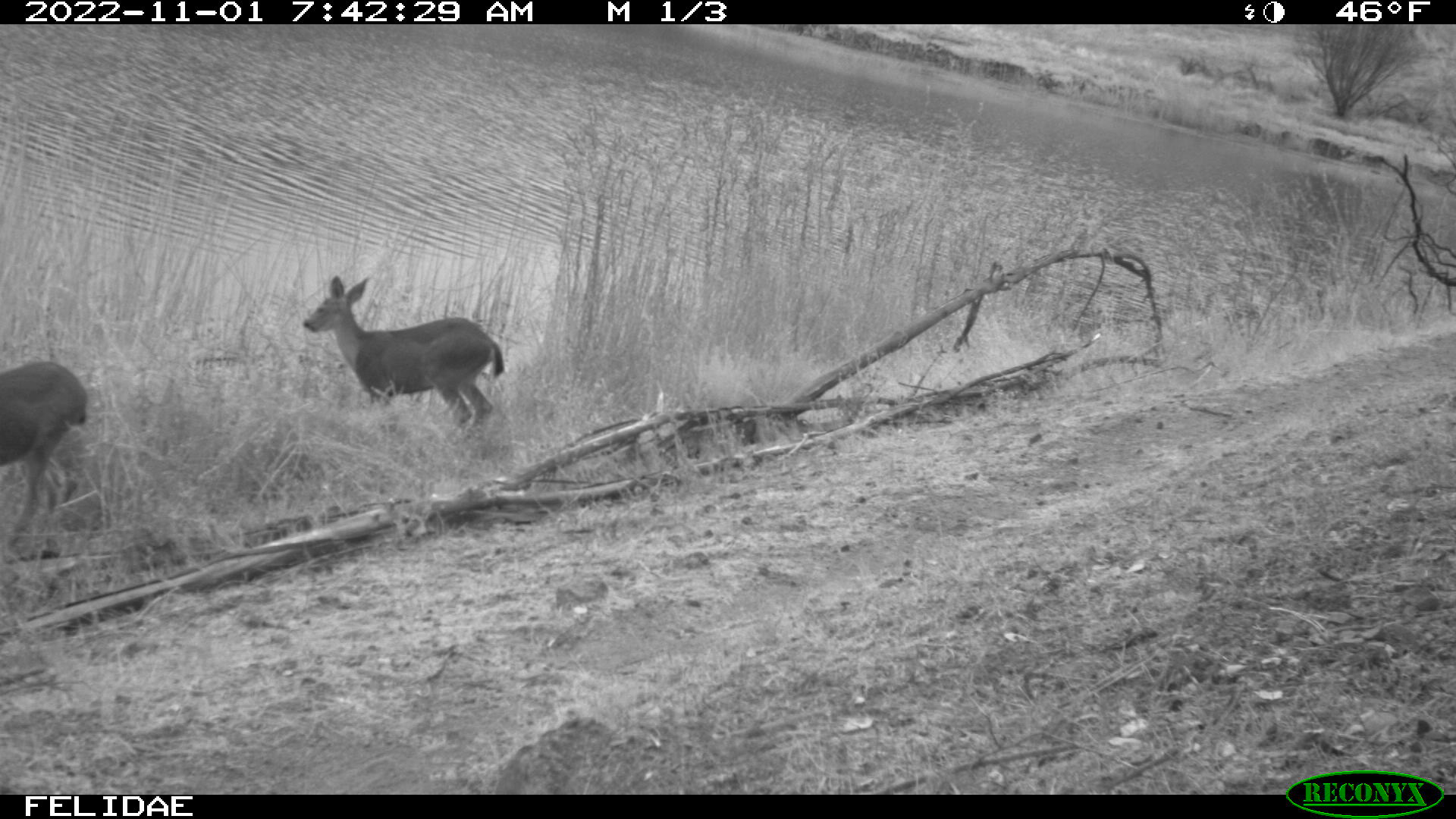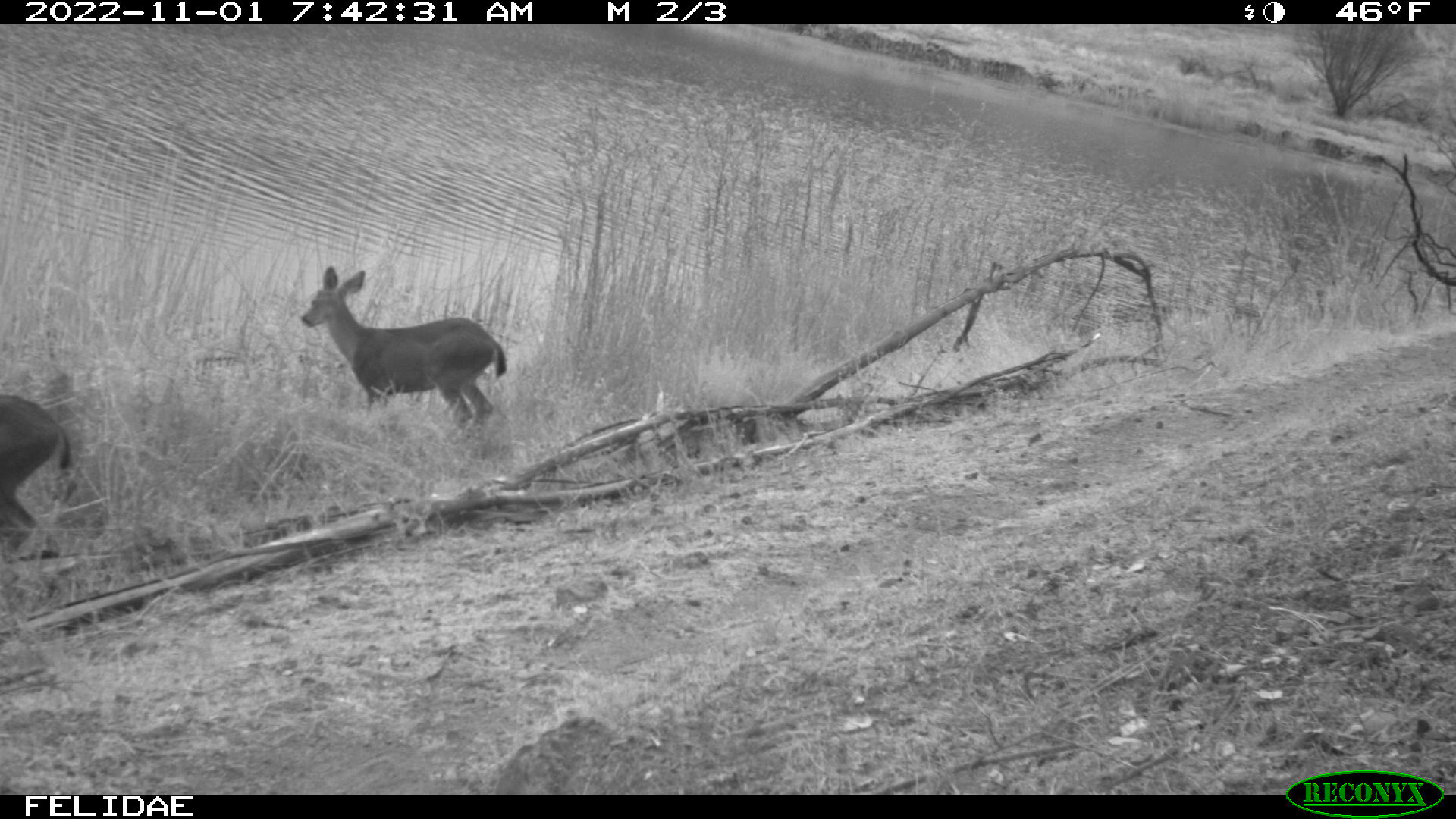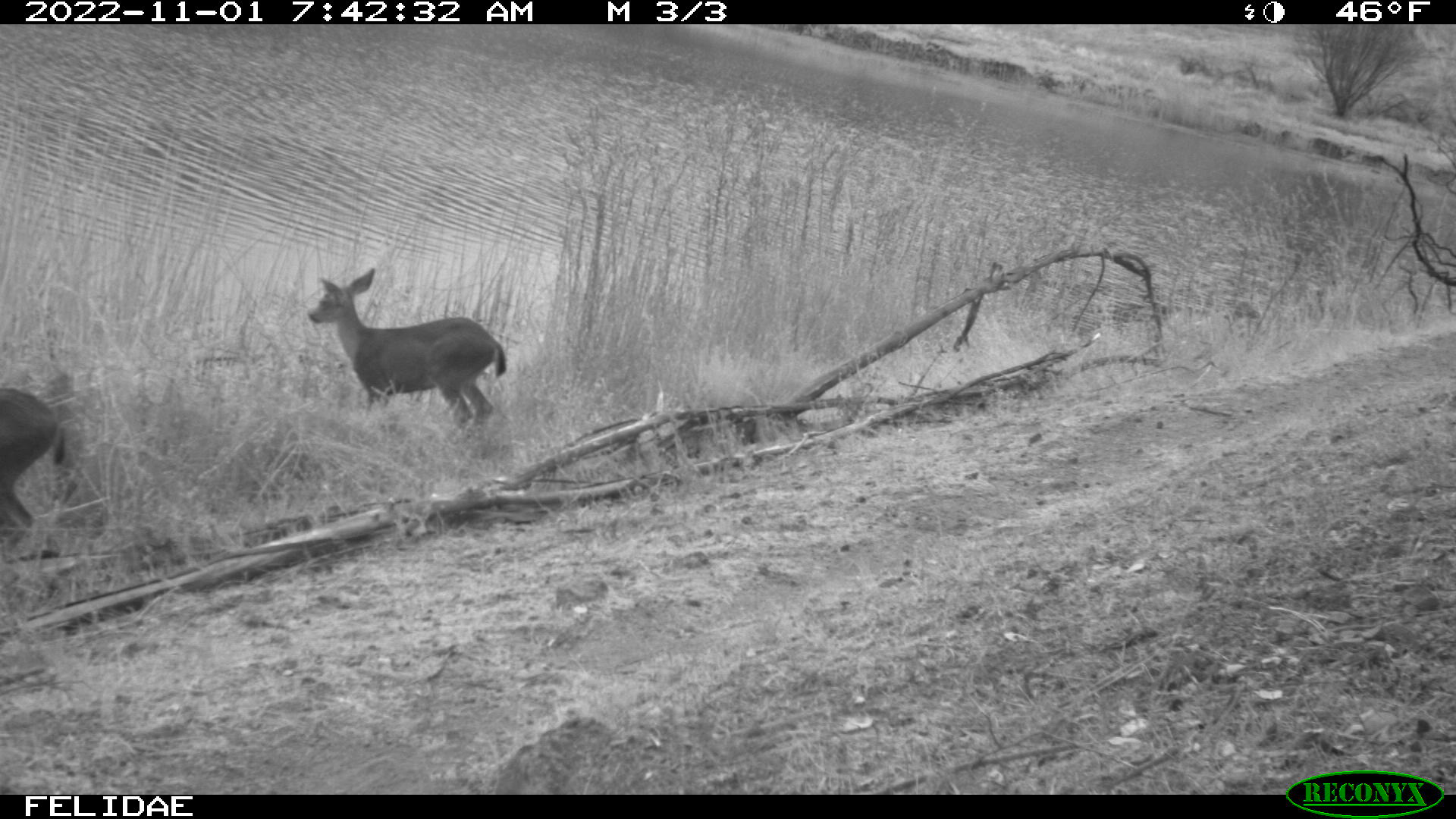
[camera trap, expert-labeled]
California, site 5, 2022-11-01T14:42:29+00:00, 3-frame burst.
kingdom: Animalia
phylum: Chordata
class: Mammalia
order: Artiodactyla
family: Cervidae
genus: Odocoileus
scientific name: Odocoileus hemionus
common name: mule deer